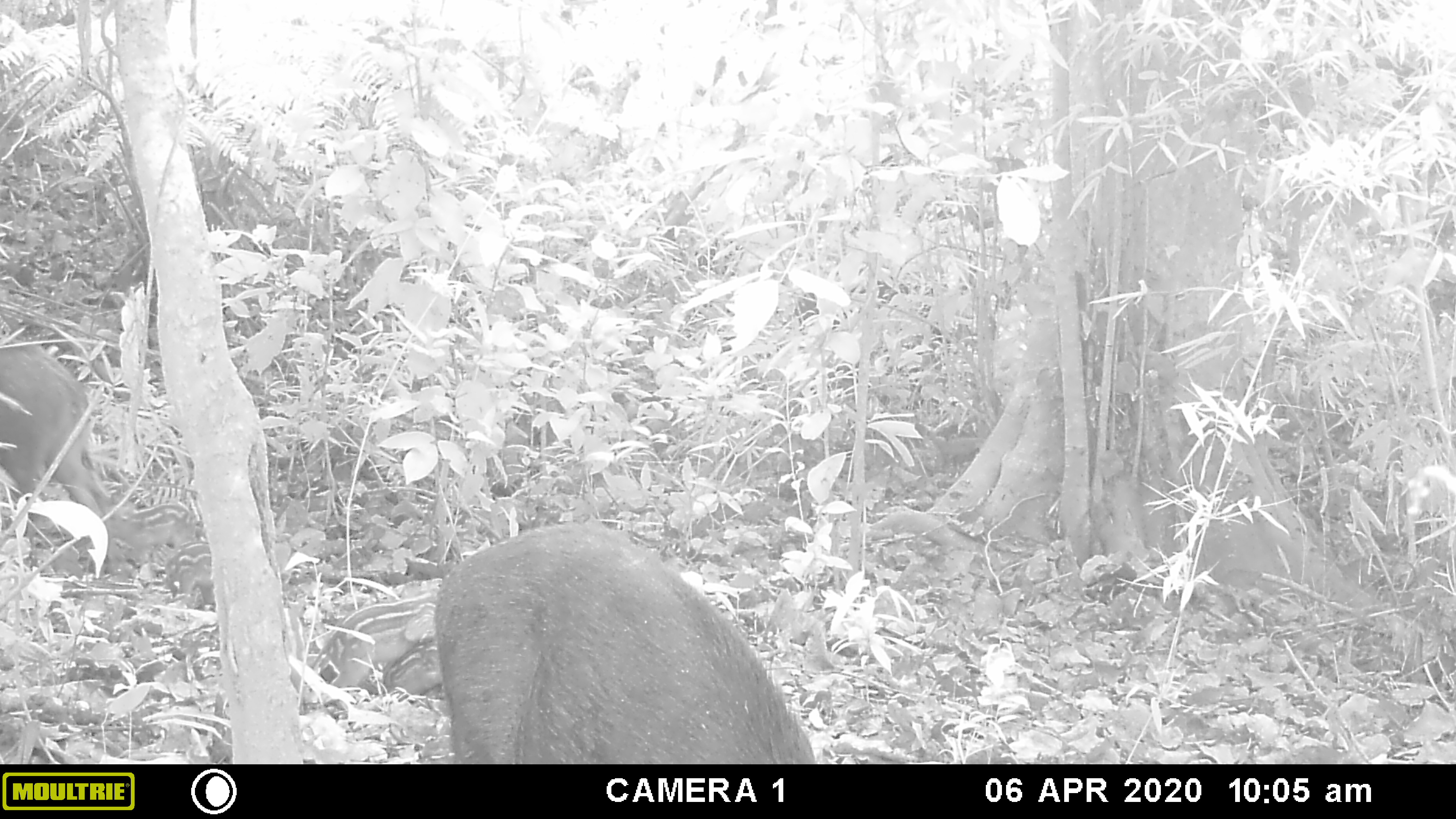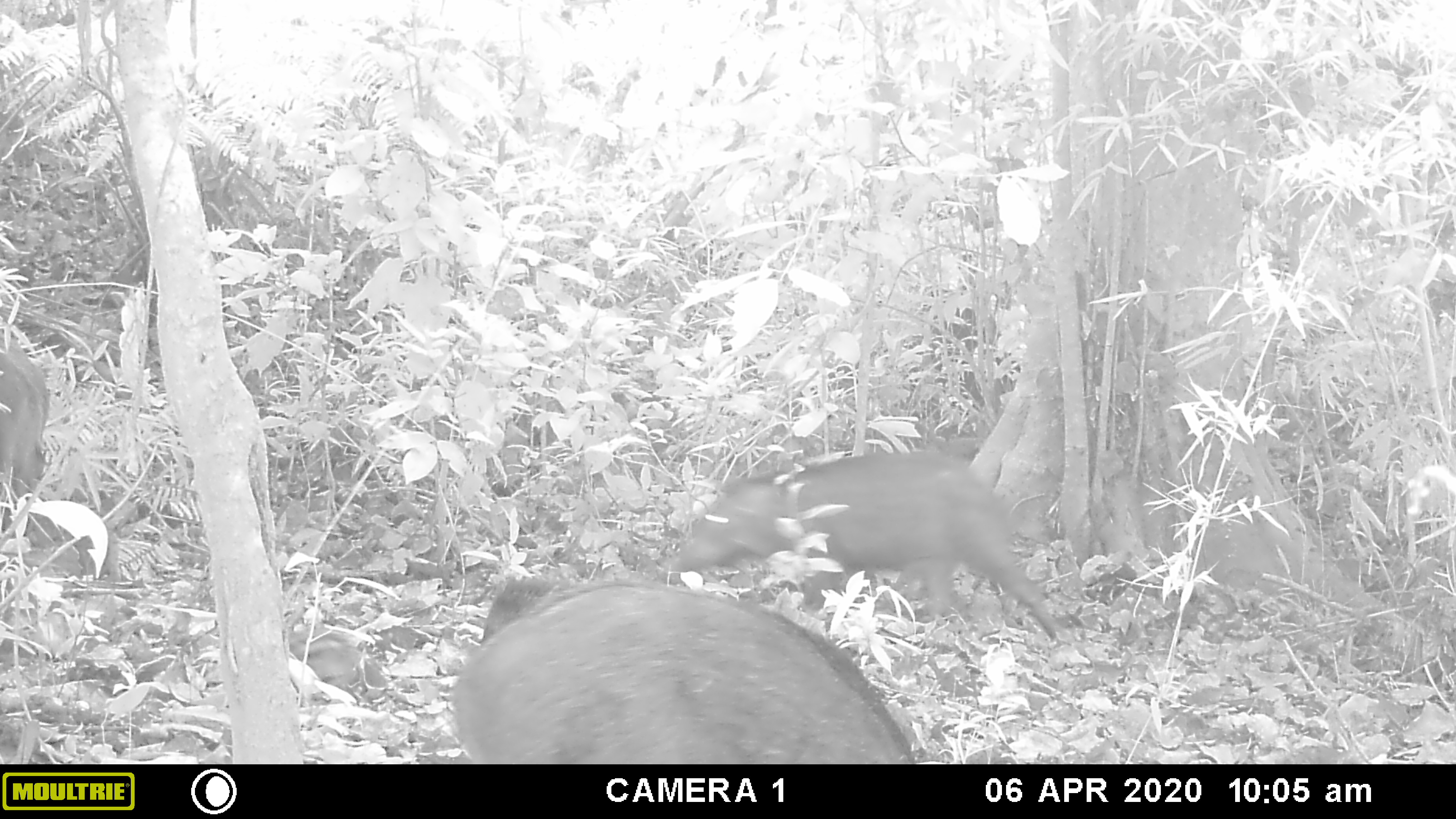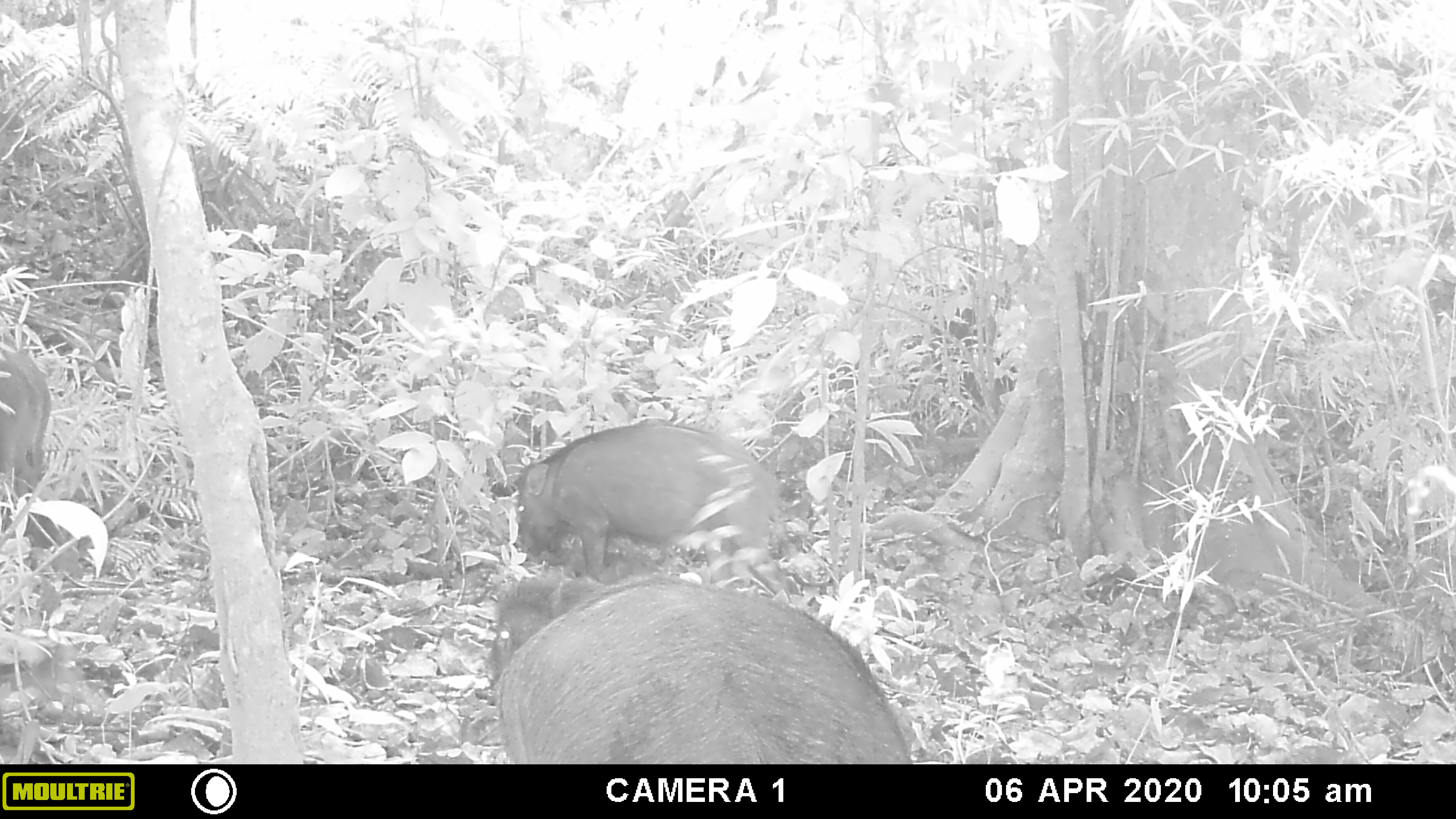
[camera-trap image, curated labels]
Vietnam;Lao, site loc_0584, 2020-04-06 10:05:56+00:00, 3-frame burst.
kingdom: Animalia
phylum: Chordata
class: Mammalia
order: Artiodactyla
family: Suidae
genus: Sus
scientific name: Sus scrofa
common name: eurasian wild pig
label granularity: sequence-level